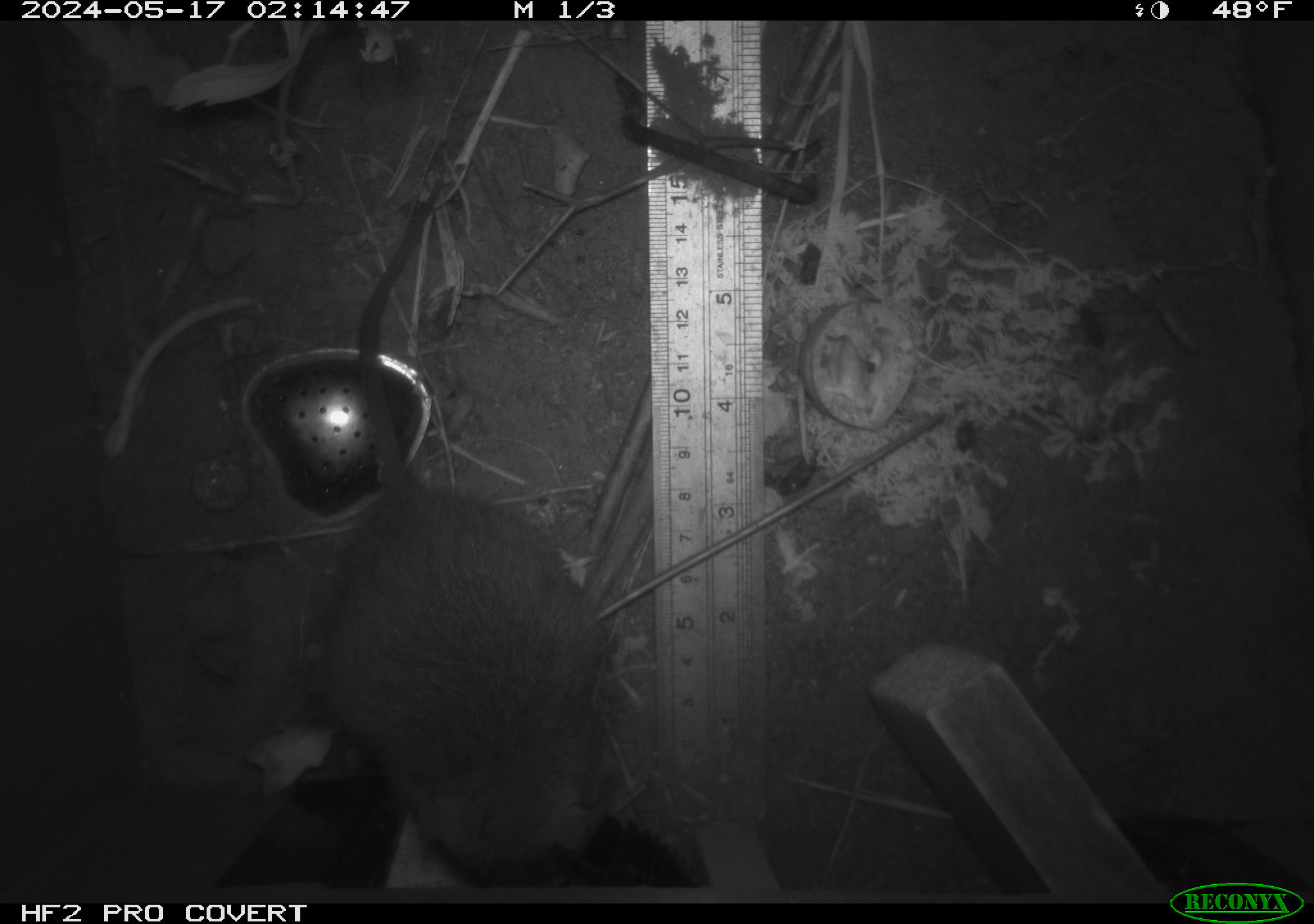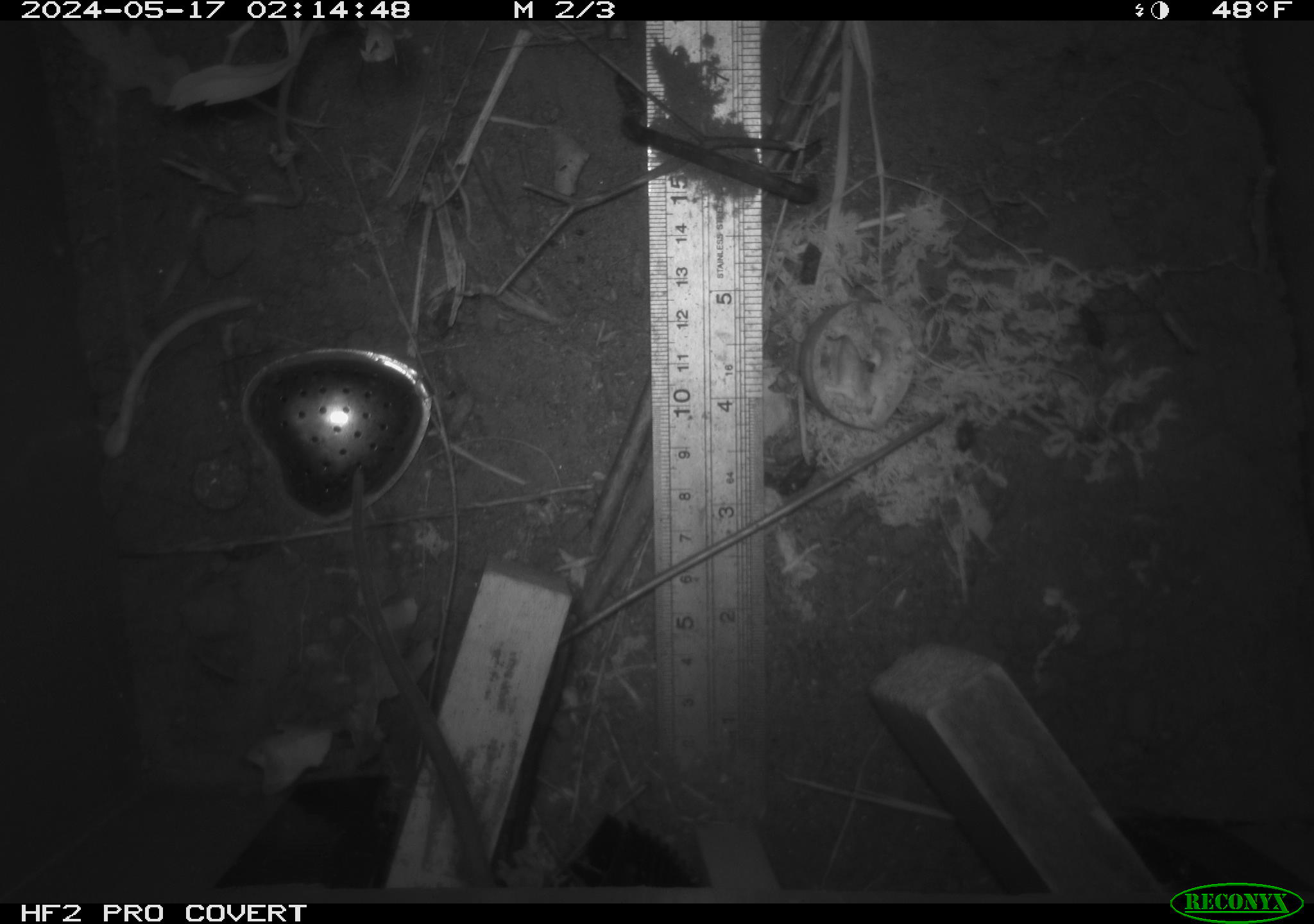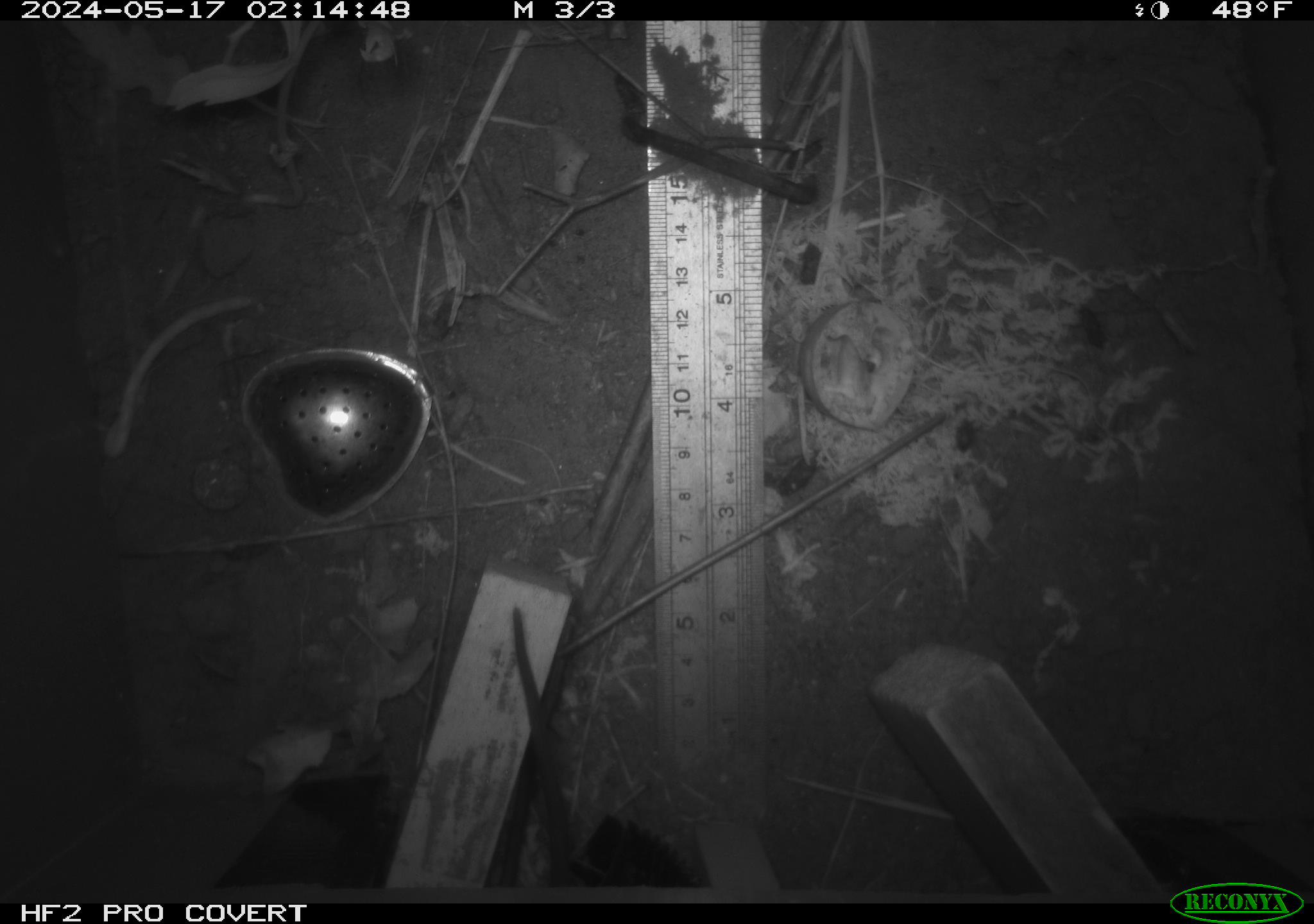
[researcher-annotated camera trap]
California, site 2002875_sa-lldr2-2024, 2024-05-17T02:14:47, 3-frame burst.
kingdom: Animalia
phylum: Chordata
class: Mammalia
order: Rodentia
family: Muridae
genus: Rattus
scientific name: Rattus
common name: rat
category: rattus species